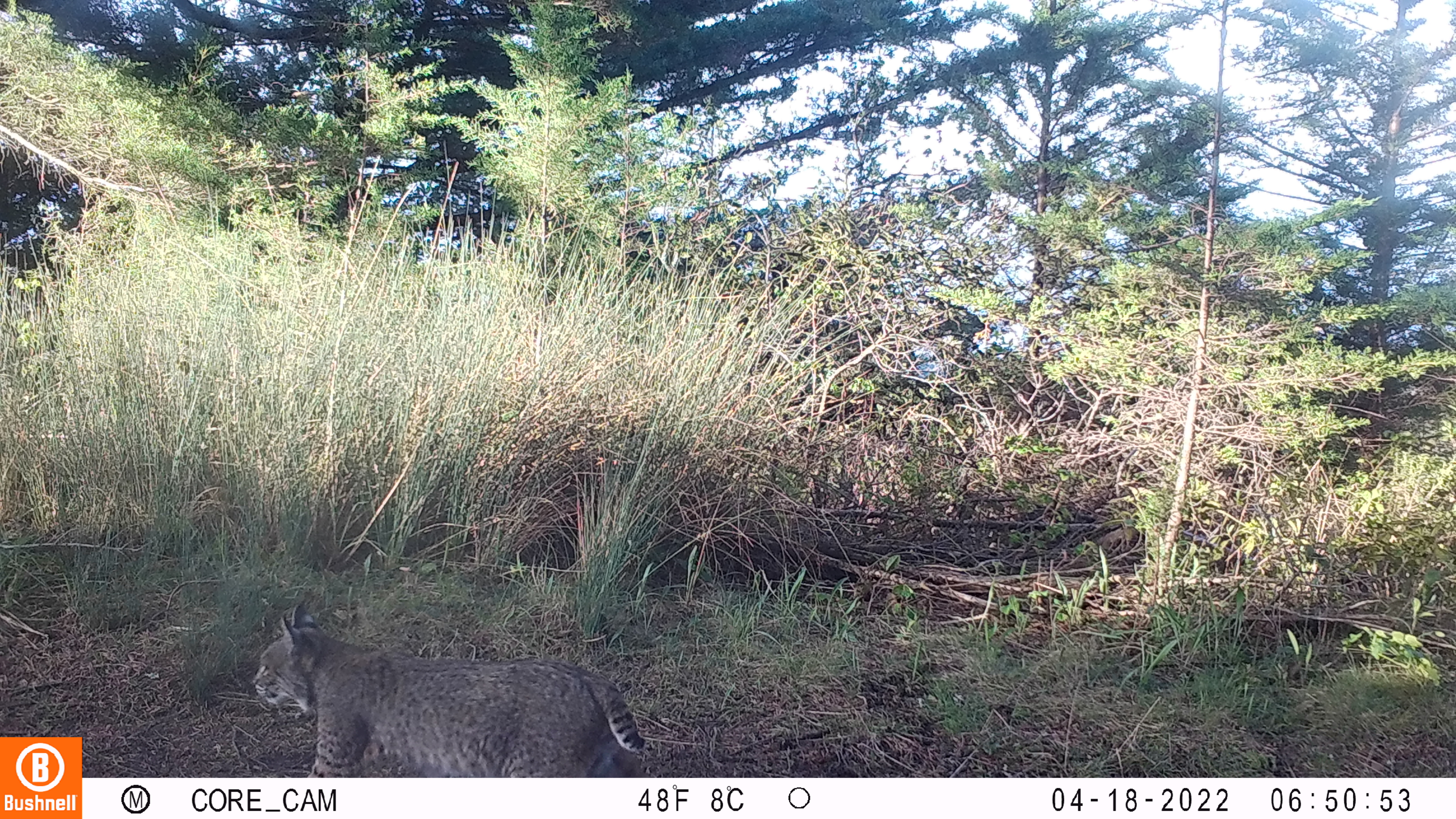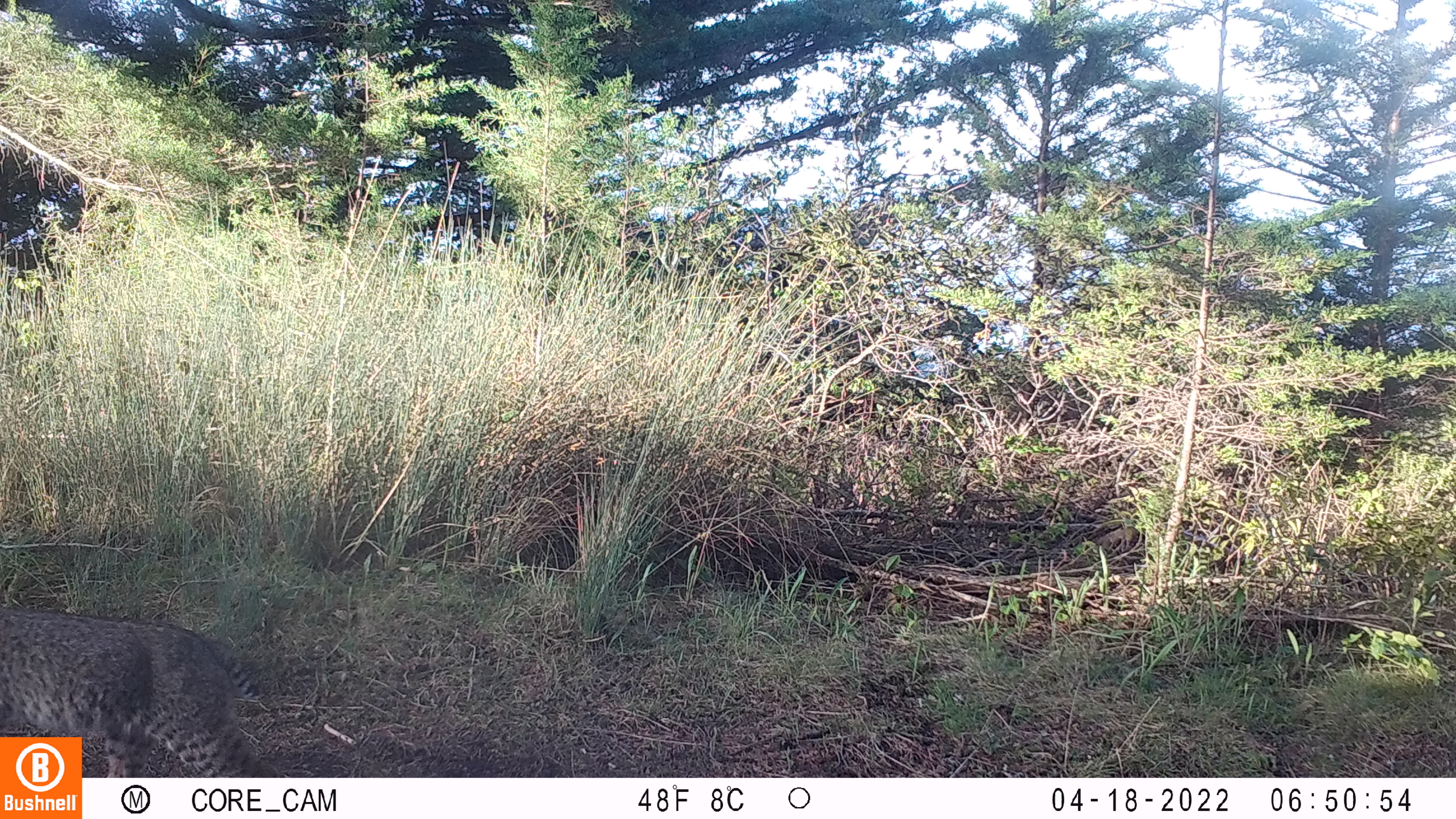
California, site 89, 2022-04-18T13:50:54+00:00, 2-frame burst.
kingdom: Animalia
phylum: Chordata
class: Mammalia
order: Carnivora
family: Felidae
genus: Lynx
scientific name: Lynx rufus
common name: bobcat